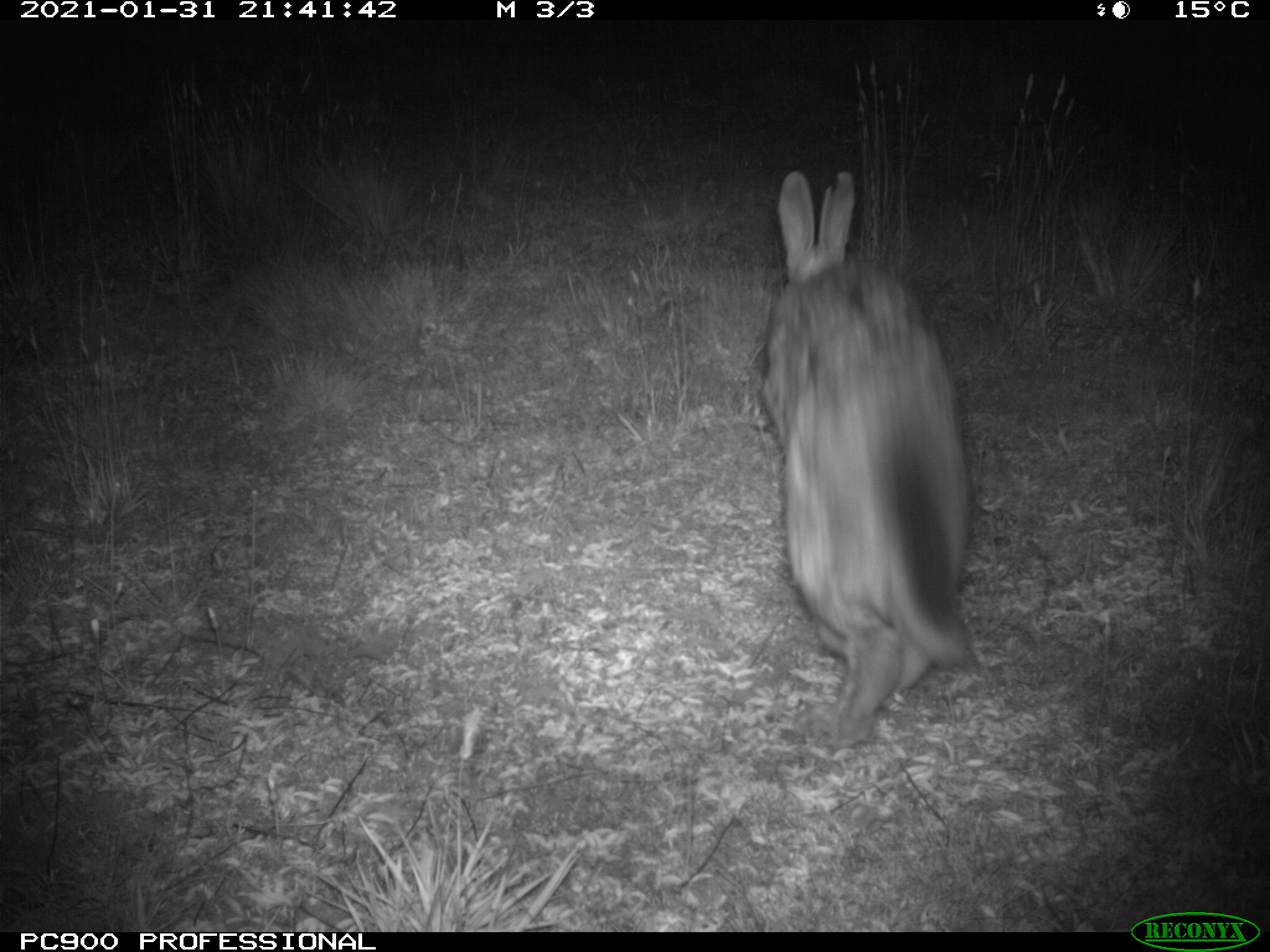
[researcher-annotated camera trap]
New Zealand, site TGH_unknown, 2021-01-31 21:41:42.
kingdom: Animalia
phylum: Chordata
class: Mammalia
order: Lagomorpha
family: Leporidae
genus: Oryctolagus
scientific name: Oryctolagus cuniculus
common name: european rabbit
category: rabbit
Rabbit (european rabbit) (Oryctolagus cuniculus).